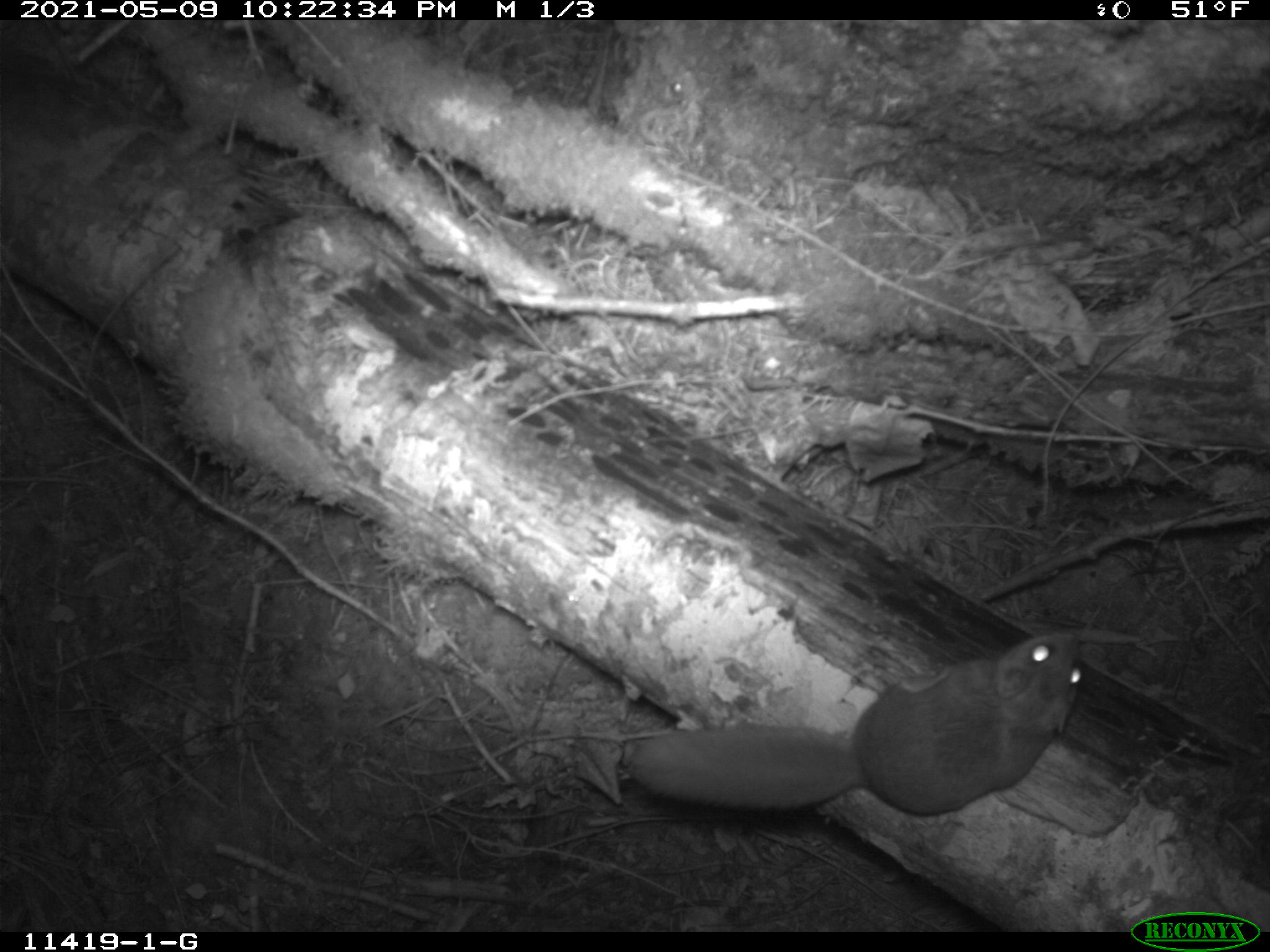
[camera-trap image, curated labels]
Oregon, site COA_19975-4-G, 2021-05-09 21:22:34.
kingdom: Animalia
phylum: Chordata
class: Mammalia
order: Rodentia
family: Sciuridae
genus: Glaucomys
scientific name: Glaucomys oregonensis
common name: humboldt's flying squirrel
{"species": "humboldt's flying squirrel (Glaucomys oregonensis)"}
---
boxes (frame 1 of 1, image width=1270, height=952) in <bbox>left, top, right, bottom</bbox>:
humboldt's flying squirrel: <bbox>615, 623, 1088, 815</bbox>